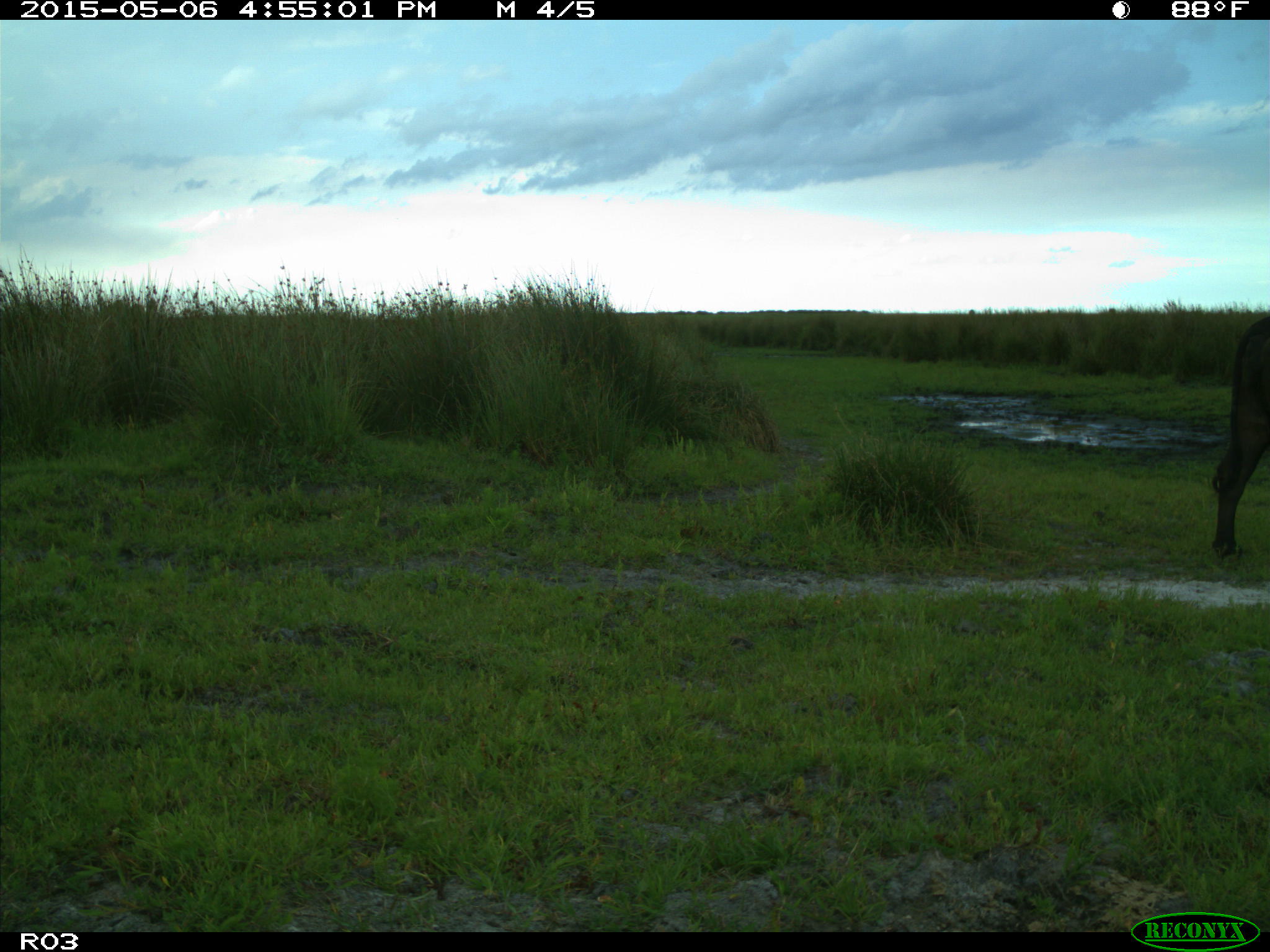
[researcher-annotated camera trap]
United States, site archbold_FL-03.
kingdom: Animalia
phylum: Chordata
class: Mammalia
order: Artiodactyla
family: Bovidae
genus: Bos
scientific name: Bos taurus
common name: domestic cow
Bos taurus (domestic cow).